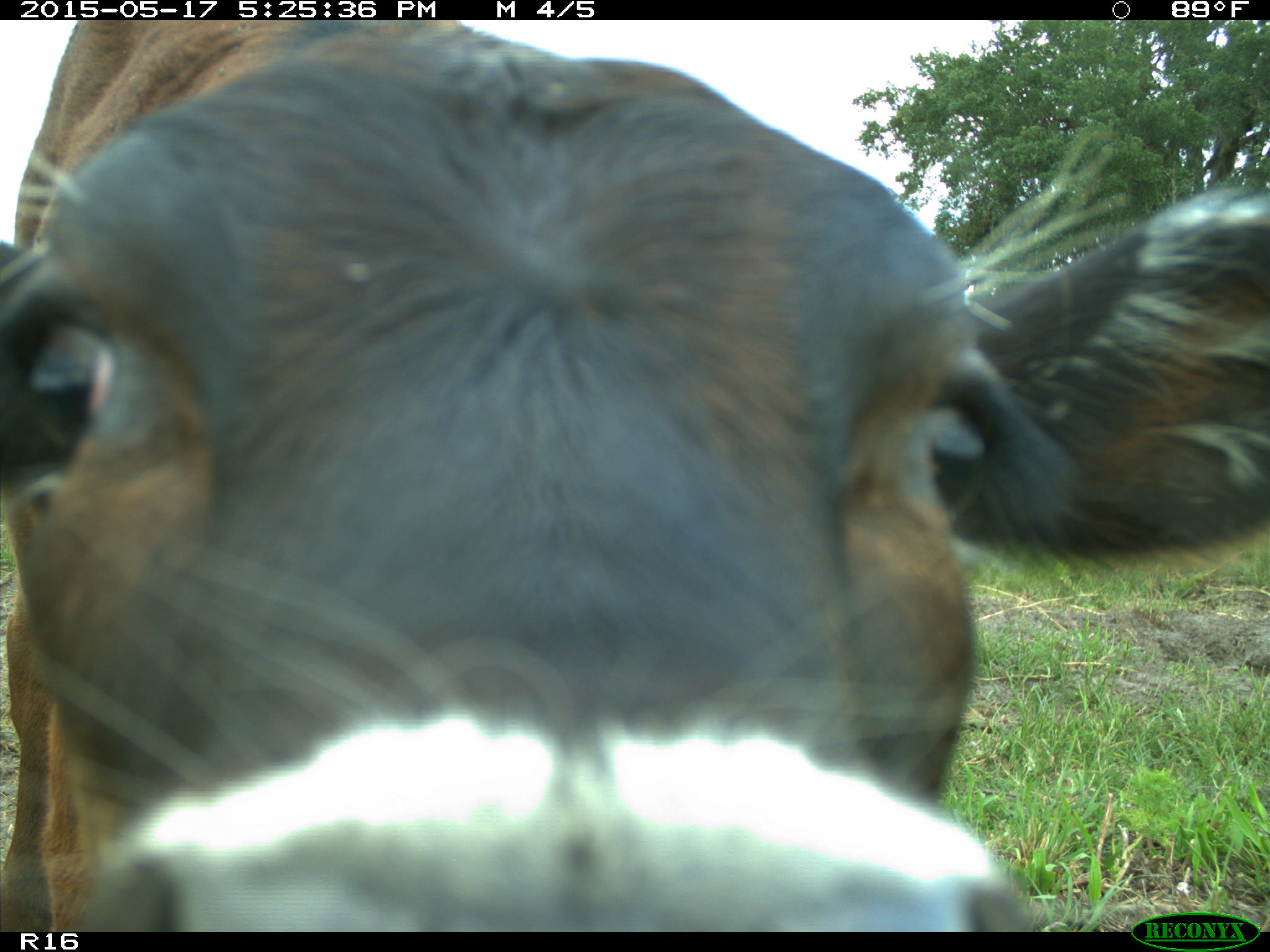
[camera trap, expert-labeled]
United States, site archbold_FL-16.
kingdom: Animalia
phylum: Chordata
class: Mammalia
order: Artiodactyla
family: Bovidae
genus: Bos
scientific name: Bos taurus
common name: domestic cow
Bos taurus (domestic cow).